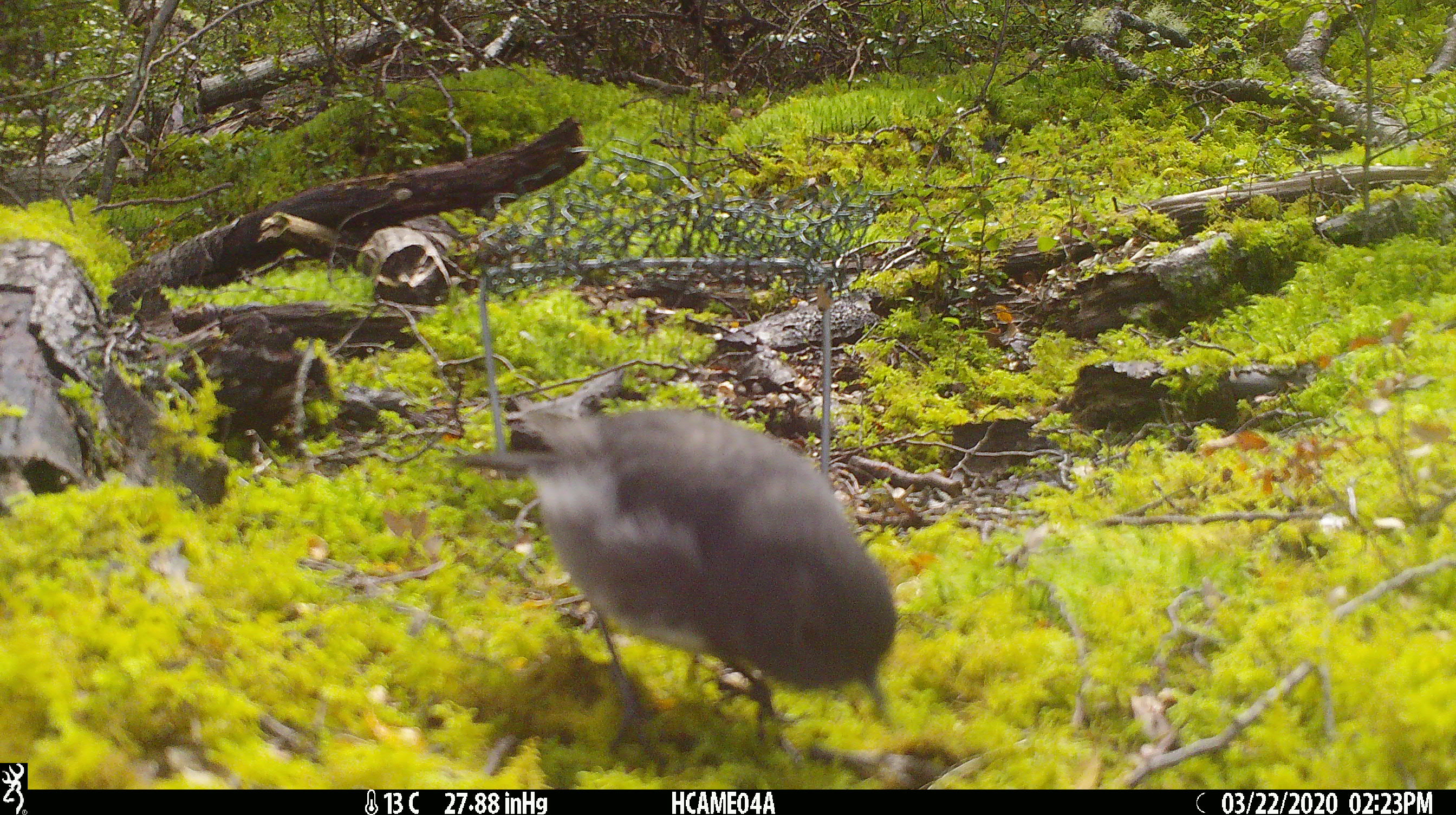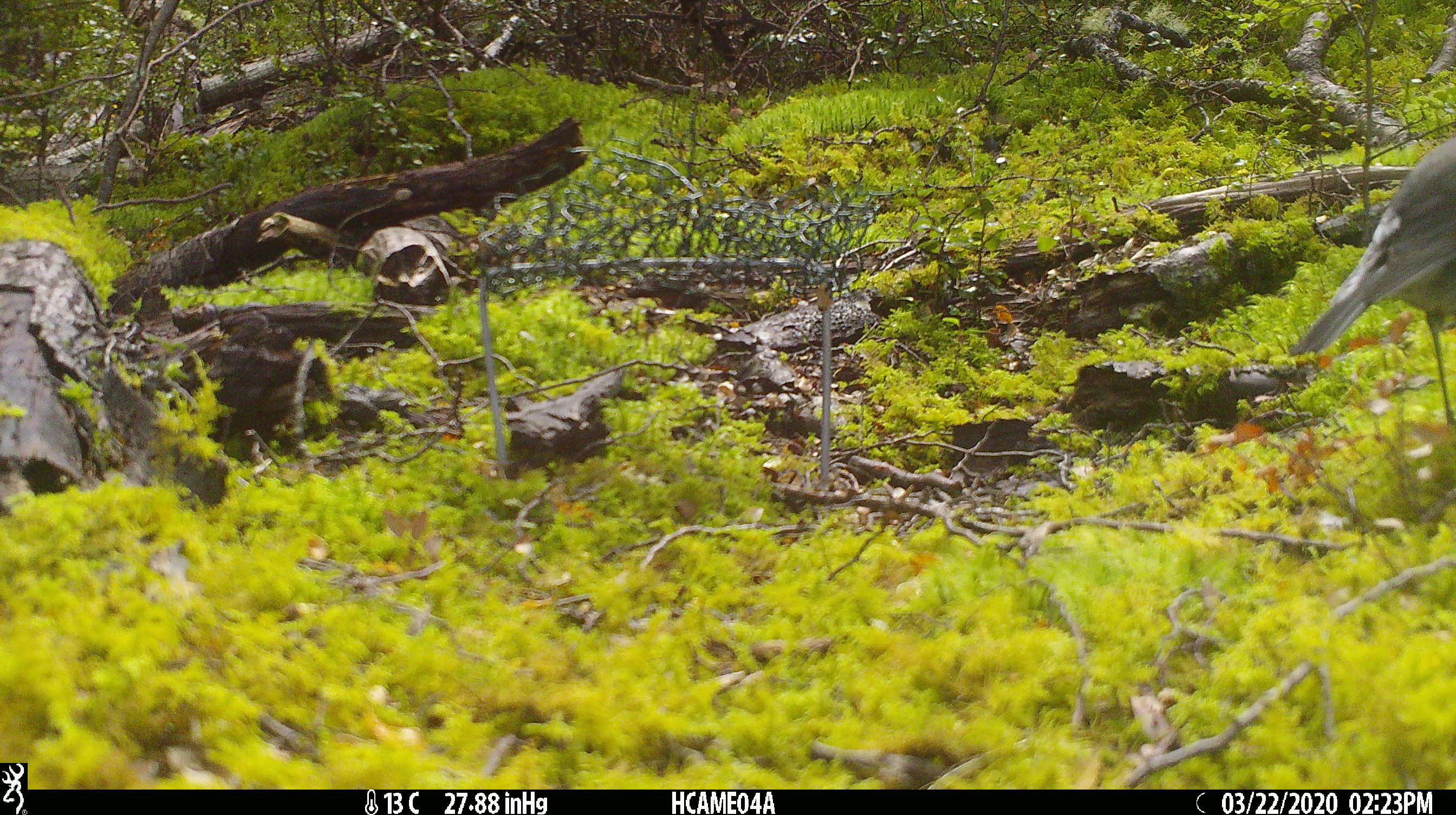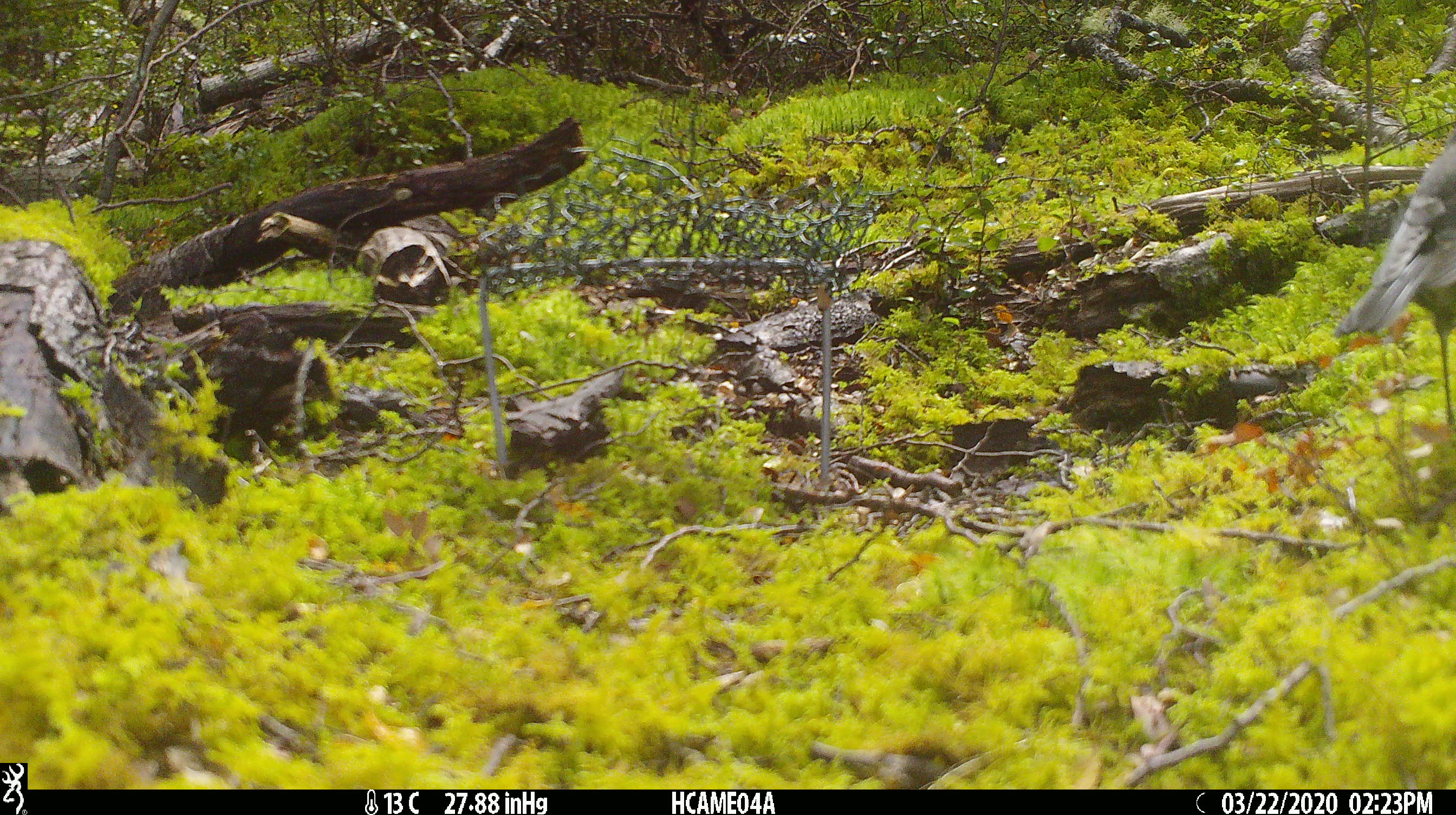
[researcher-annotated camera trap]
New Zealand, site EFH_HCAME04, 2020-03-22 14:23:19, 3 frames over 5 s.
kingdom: Animalia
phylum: Chordata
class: Aves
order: Passeriformes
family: Petroicidae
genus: Petroica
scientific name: Petroica australis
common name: new zealand robin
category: robin